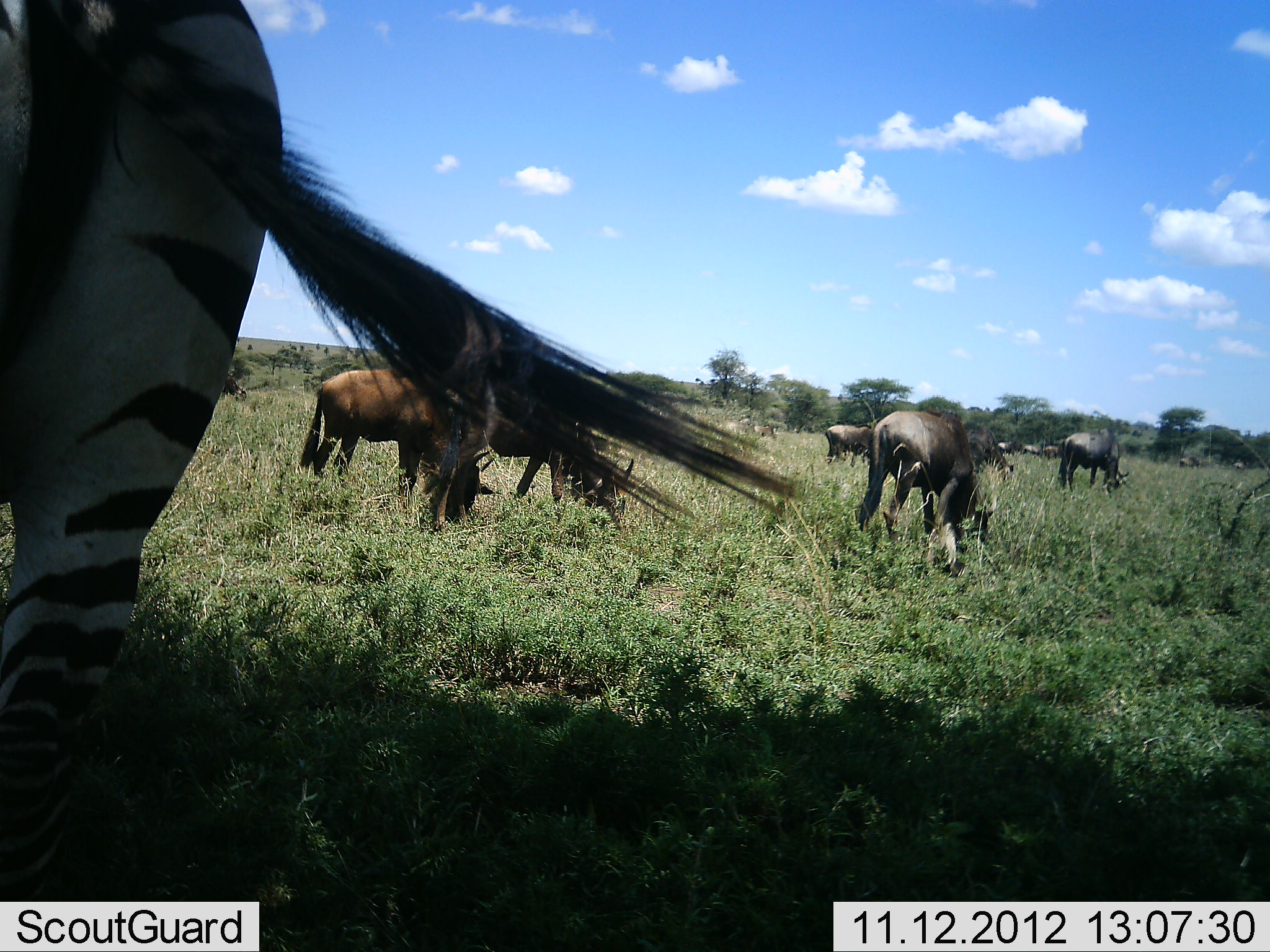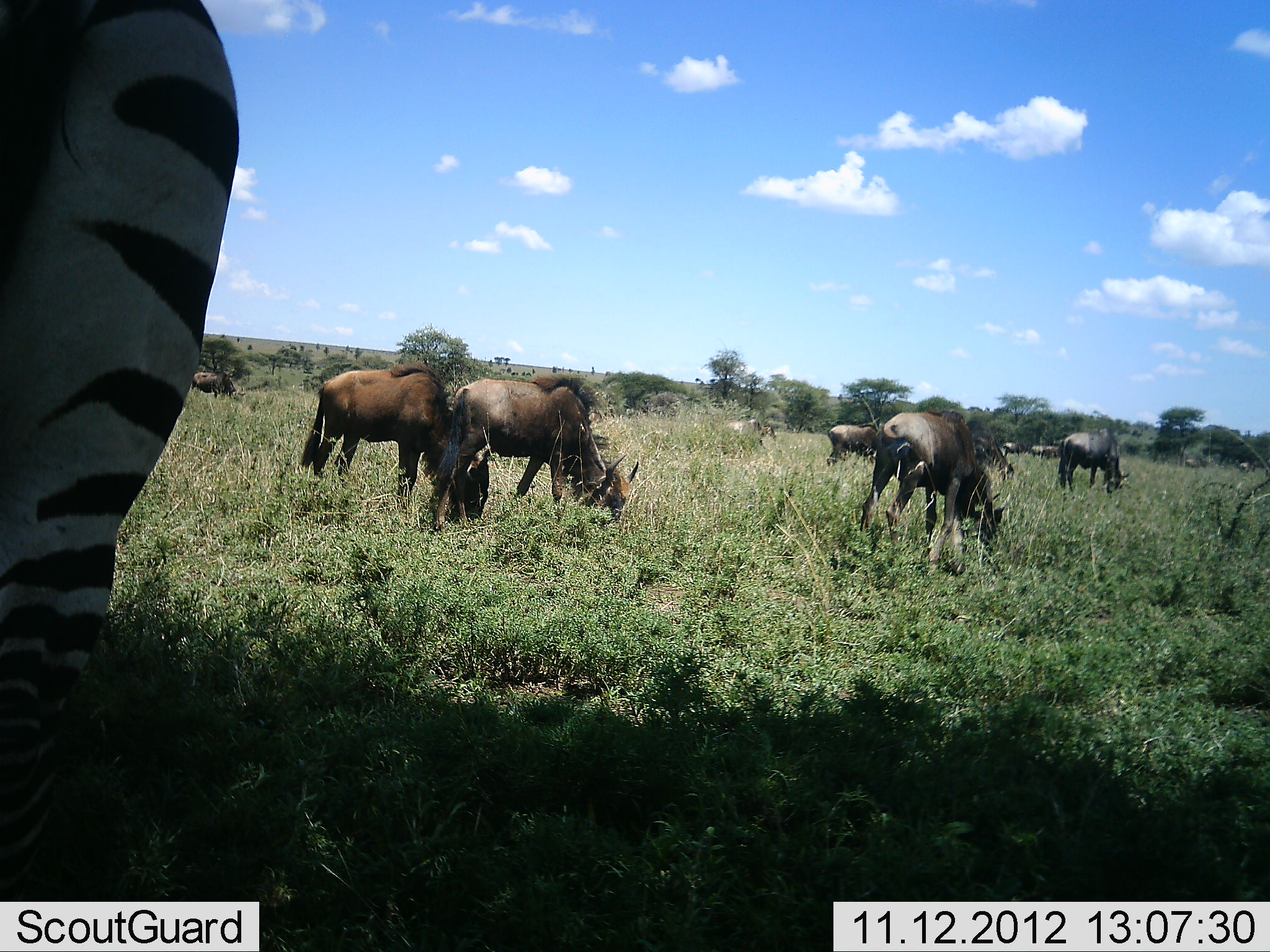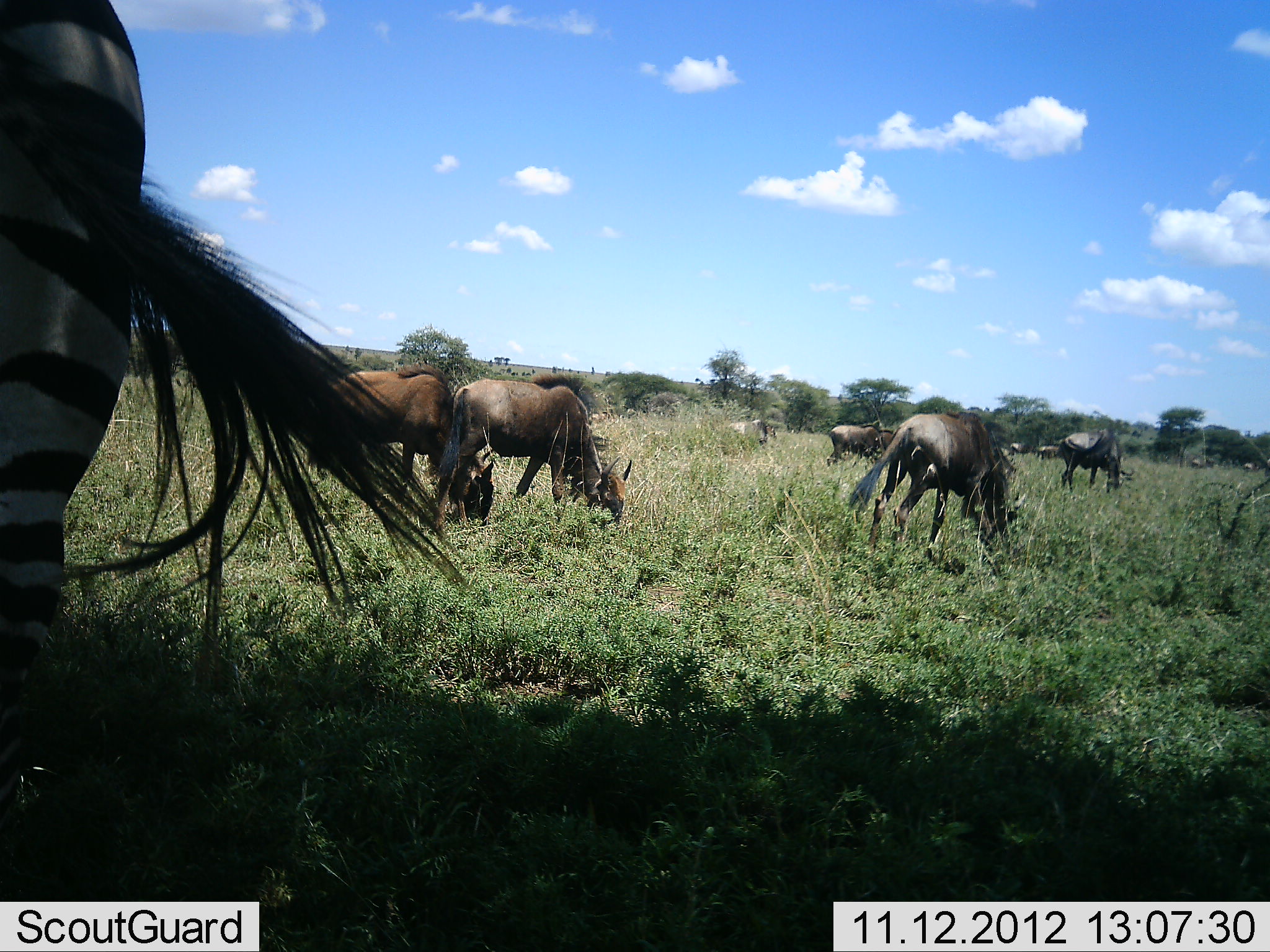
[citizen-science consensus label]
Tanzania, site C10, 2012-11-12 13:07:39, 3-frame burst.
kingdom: Animalia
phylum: Chordata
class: Mammalia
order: Artiodactyla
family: Bovidae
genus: Connochaetes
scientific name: Connochaetes taurinus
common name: blue wildebeest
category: wildebeest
Wildebeest (blue wildebeest) (Connochaetes taurinus), count 11-50. Behavior (volunteer vote fractions): standing 50%, resting 10%, moving 30%, interacting 0%. Young present (vote fraction): 0%. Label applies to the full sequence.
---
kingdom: Animalia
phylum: Chordata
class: Mammalia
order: Perissodactyla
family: Equidae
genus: Equus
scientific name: Equus quagga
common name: plains zebra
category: zebra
Zebra (plains zebra) (Equus quagga), count 1. Behavior (volunteer vote fractions): standing 100%, resting 0%, moving 0%, interacting 0%. Young present (vote fraction): 0%. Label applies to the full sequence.